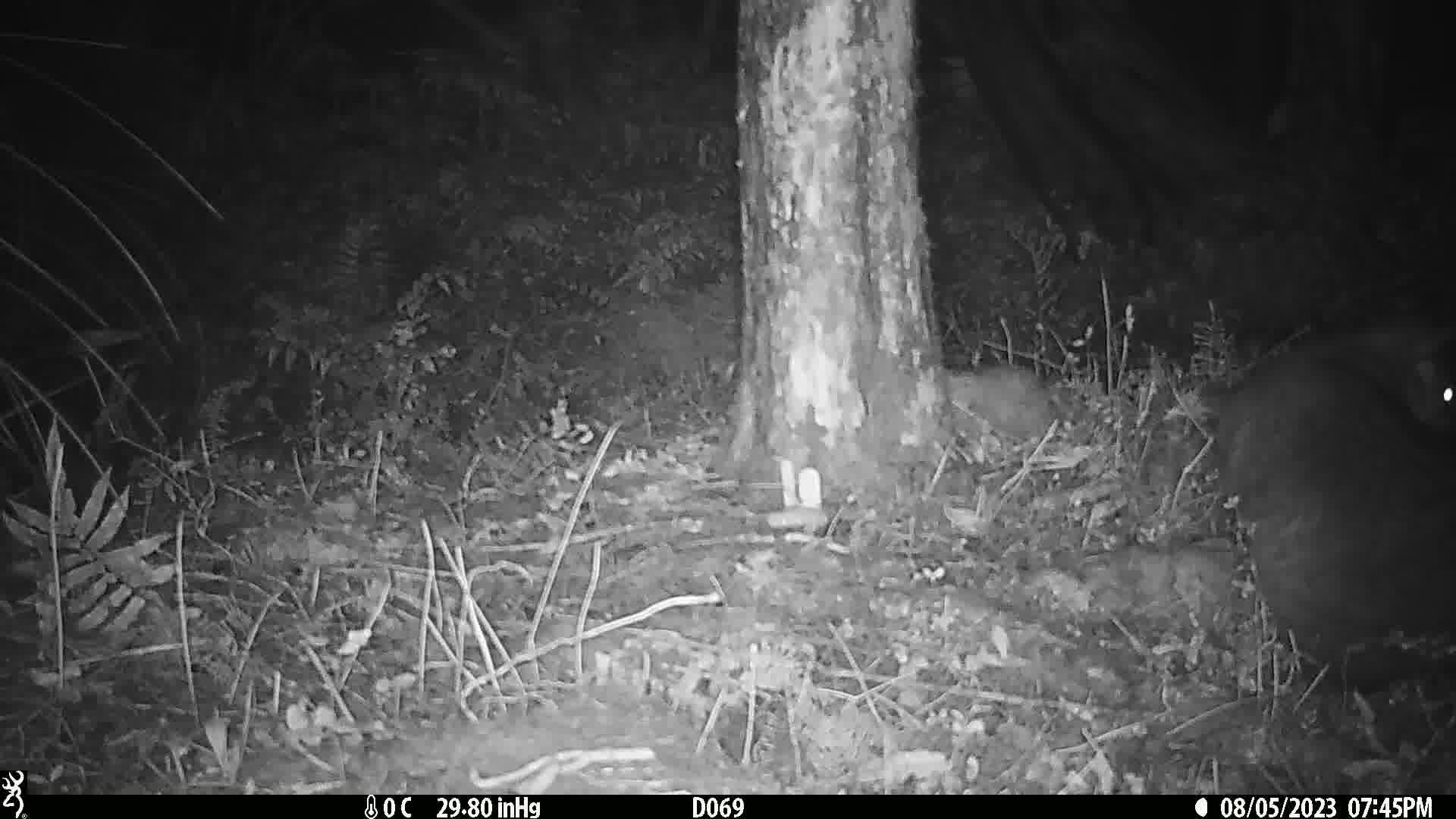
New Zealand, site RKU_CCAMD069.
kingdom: Animalia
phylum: Chordata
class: Mammalia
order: Diprotodontia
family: Phalangeridae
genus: Trichosurus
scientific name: Trichosurus vulpecula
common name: common brushtail possum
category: possum